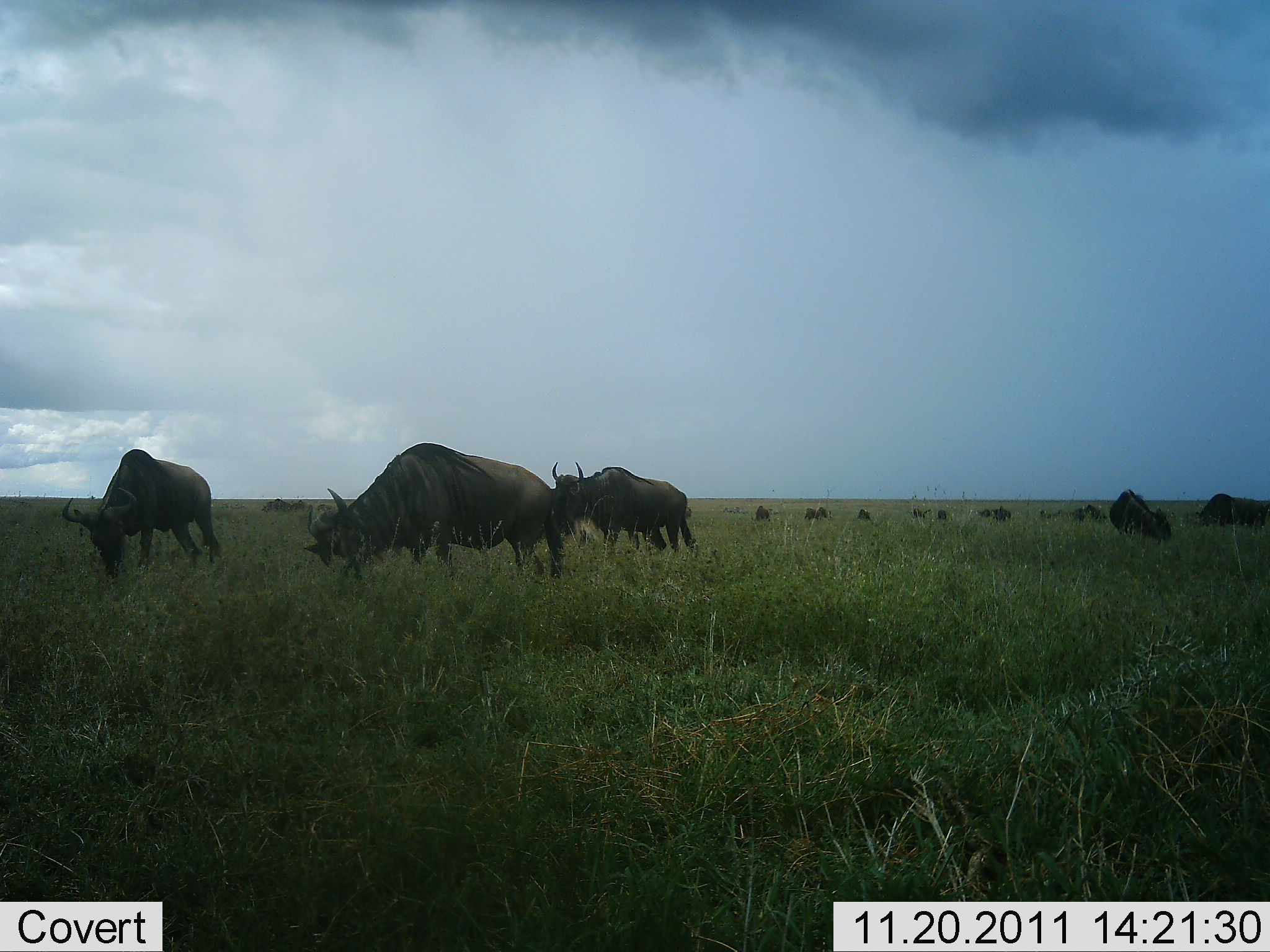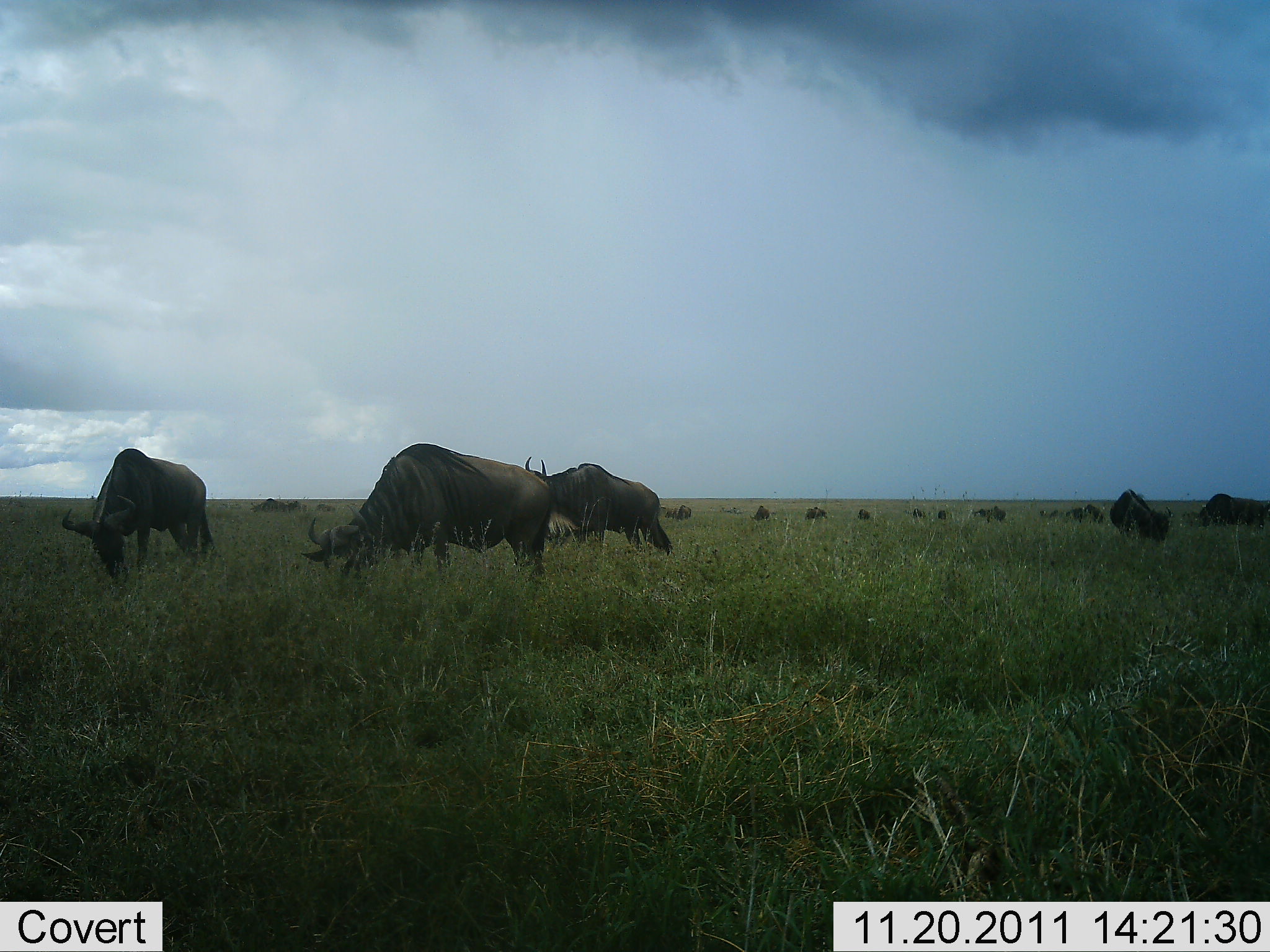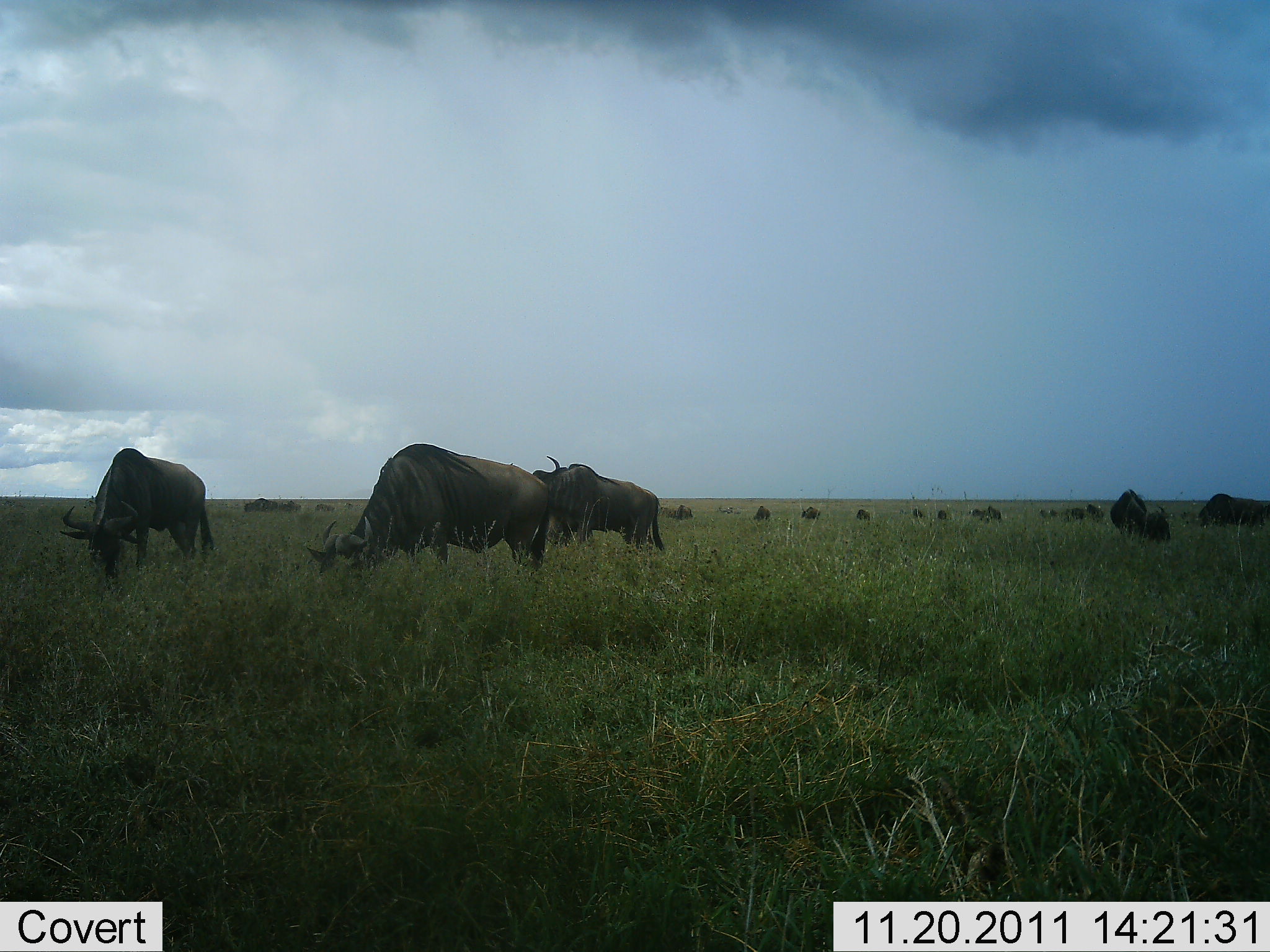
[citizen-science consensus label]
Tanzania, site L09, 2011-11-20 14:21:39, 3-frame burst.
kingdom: Animalia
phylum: Chordata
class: Mammalia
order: Artiodactyla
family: Bovidae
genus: Connochaetes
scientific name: Connochaetes taurinus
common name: blue wildebeest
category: wildebeest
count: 11-50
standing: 53%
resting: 13%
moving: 27%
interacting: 7%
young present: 0%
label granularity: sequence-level